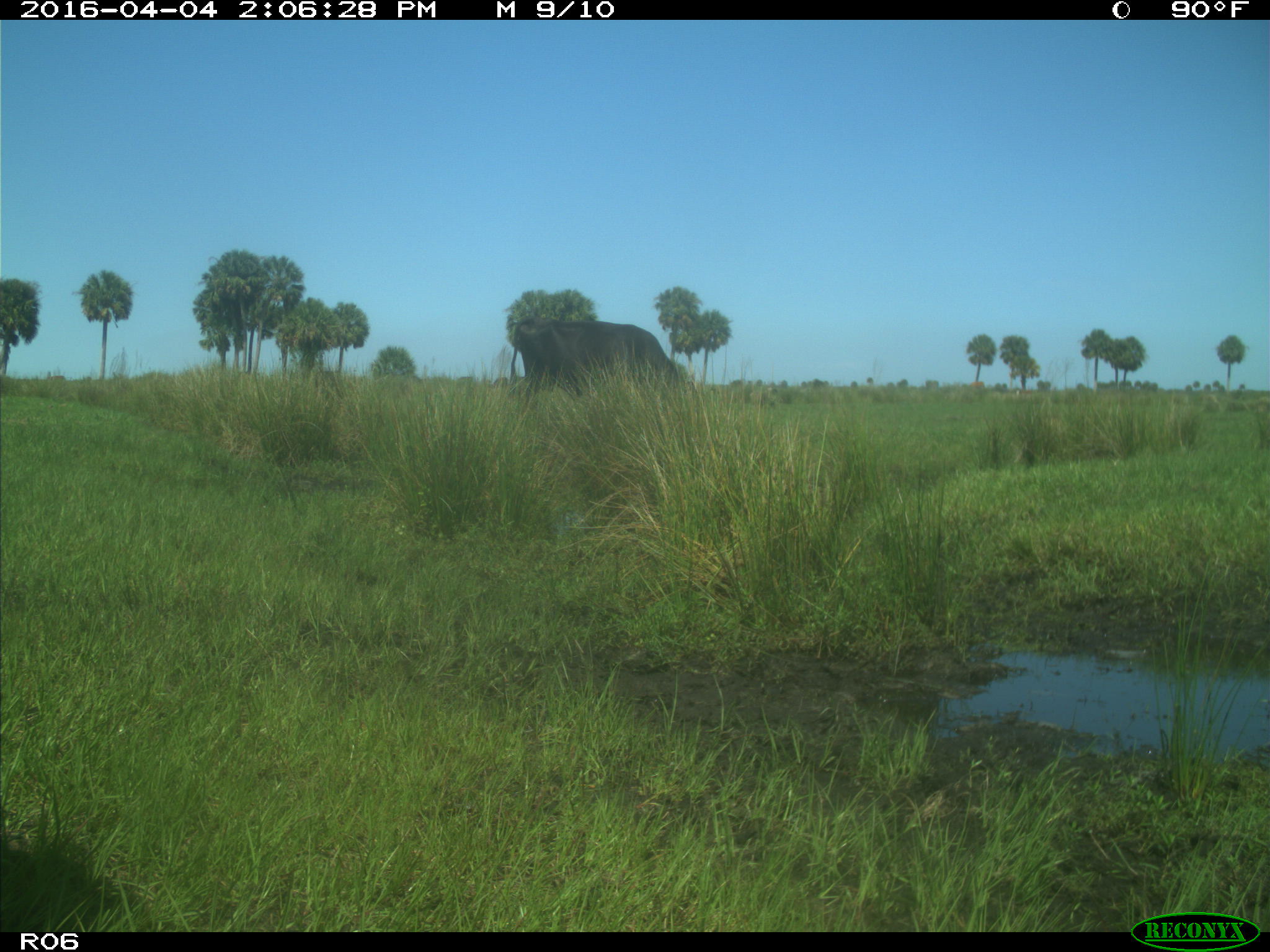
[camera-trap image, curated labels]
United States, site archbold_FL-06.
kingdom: Animalia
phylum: Chordata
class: Mammalia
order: Artiodactyla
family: Bovidae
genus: Bos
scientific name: Bos taurus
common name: domestic cow